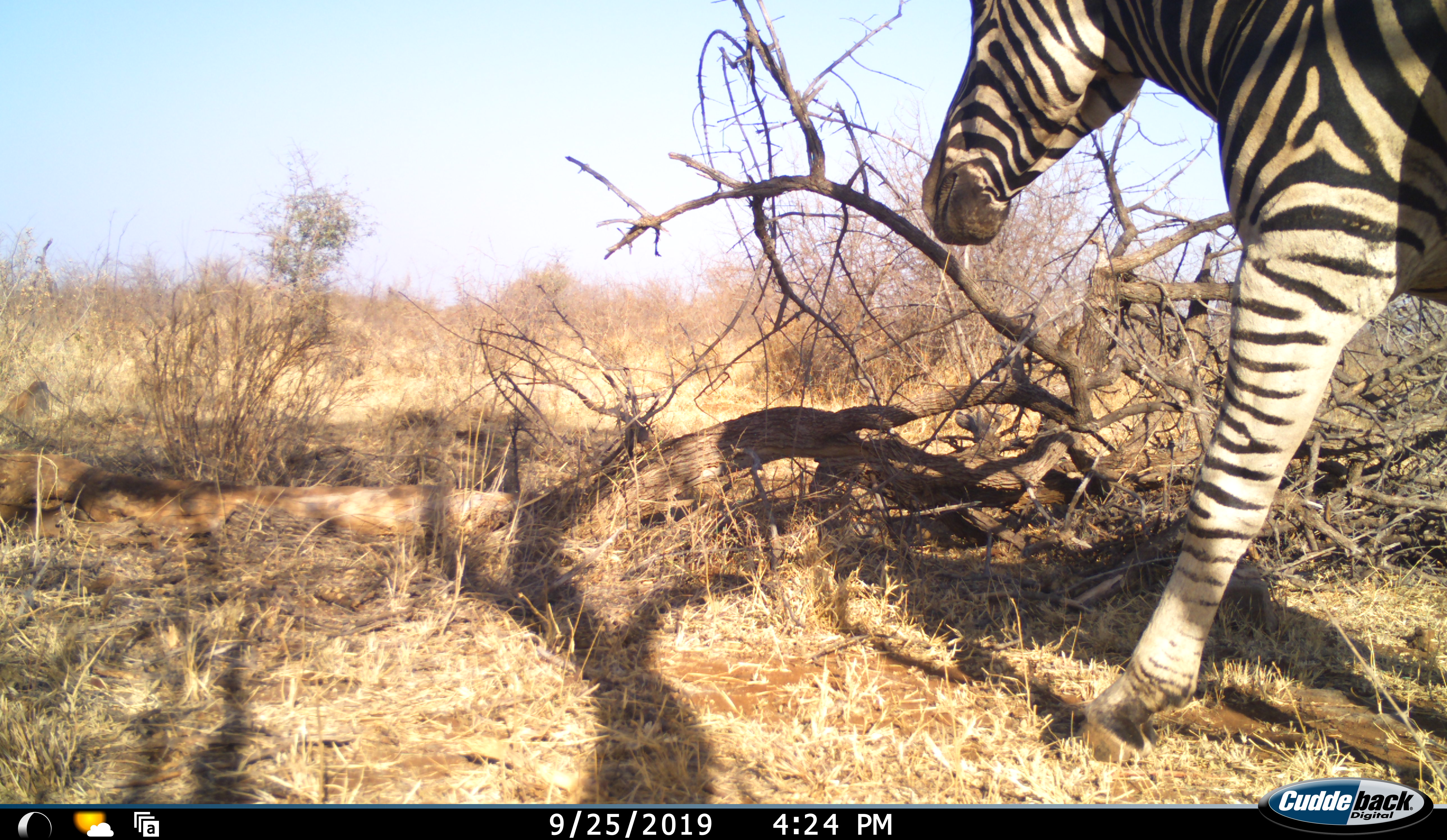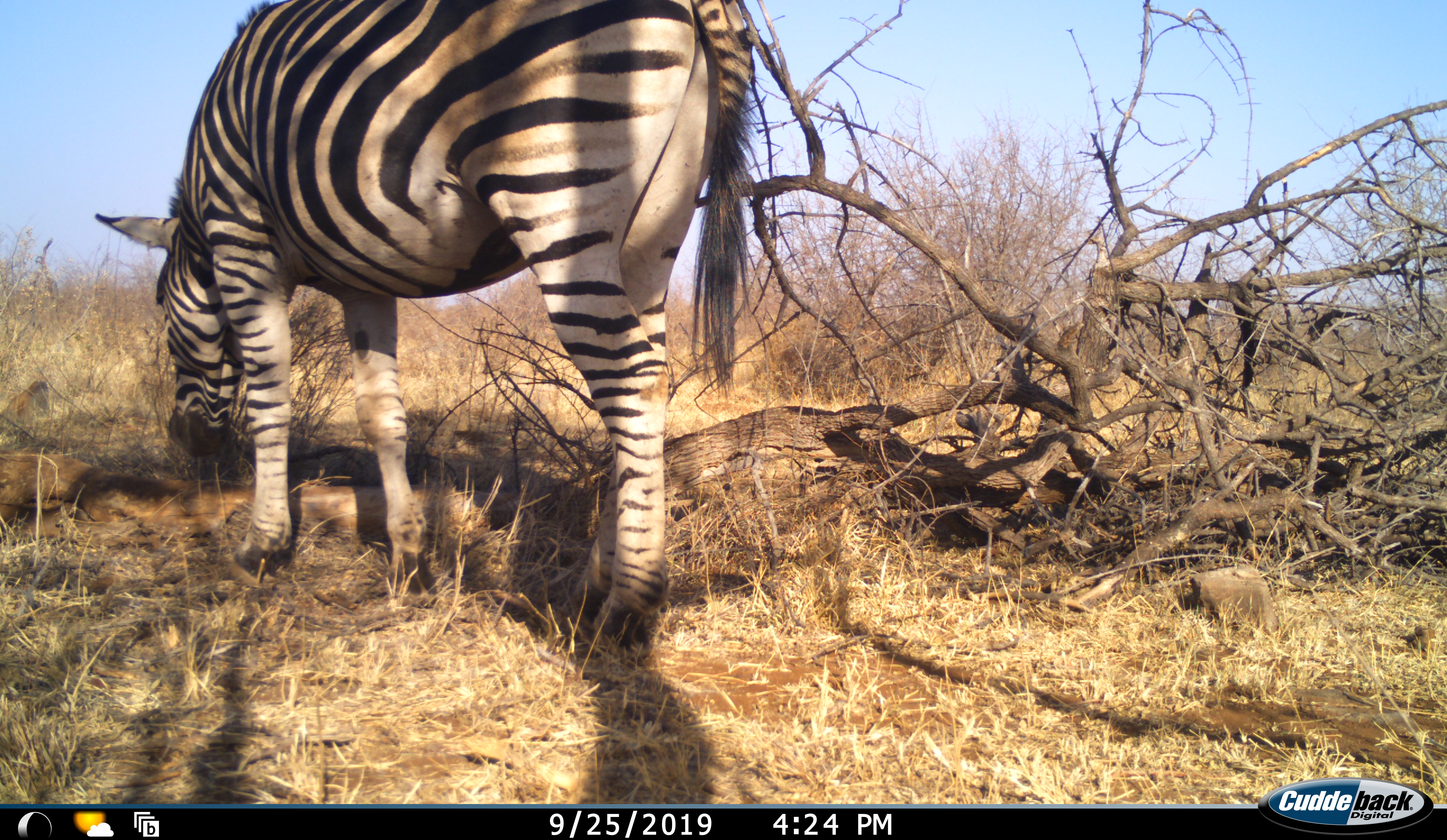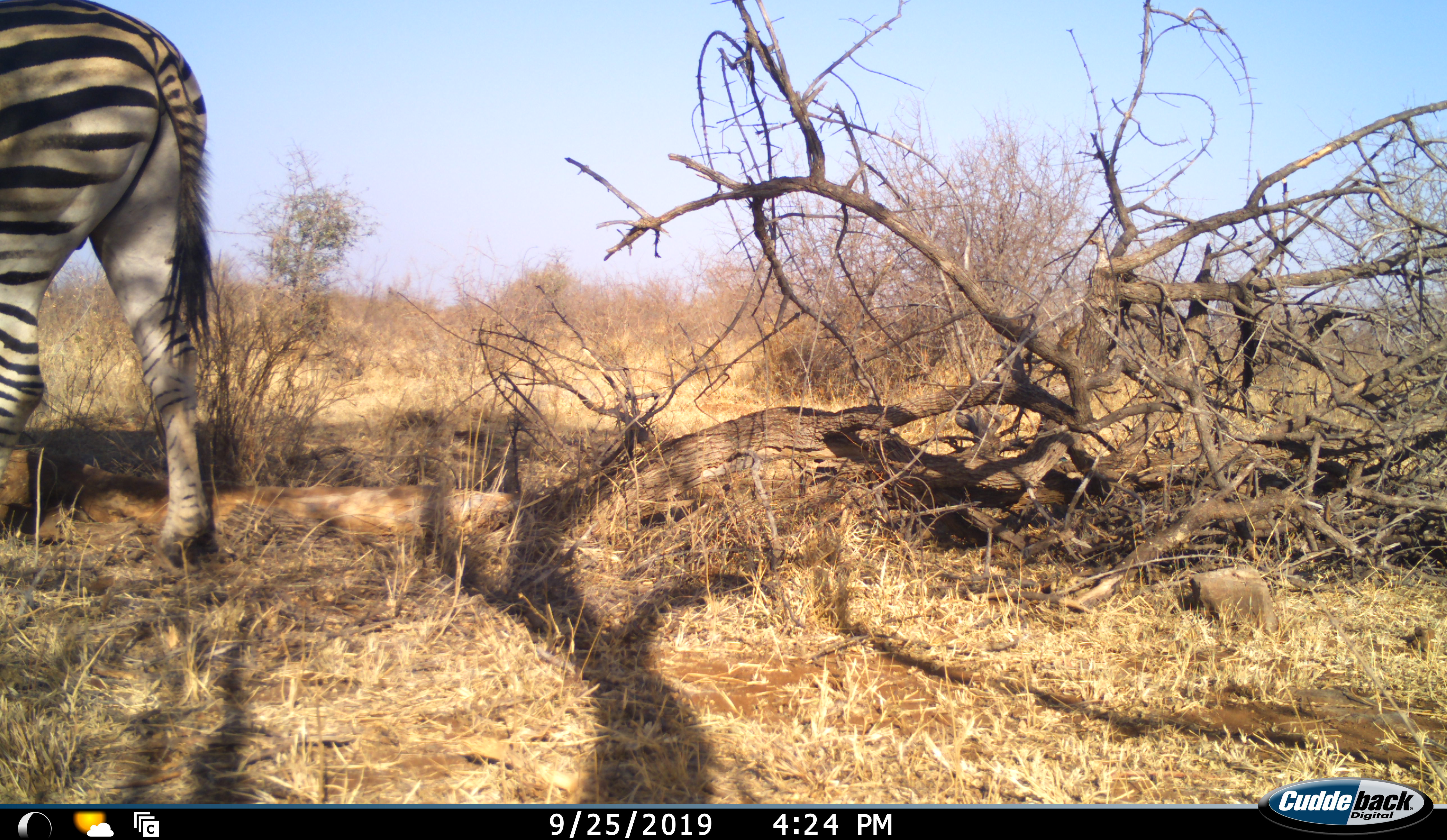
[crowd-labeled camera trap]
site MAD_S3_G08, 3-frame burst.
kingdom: Animalia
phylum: Chordata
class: Mammalia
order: Perissodactyla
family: Equidae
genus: Equus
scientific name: Equus quagga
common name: plains zebra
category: zebraplains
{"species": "zebraplains (plains zebra) (Equus quagga)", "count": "1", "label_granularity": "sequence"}